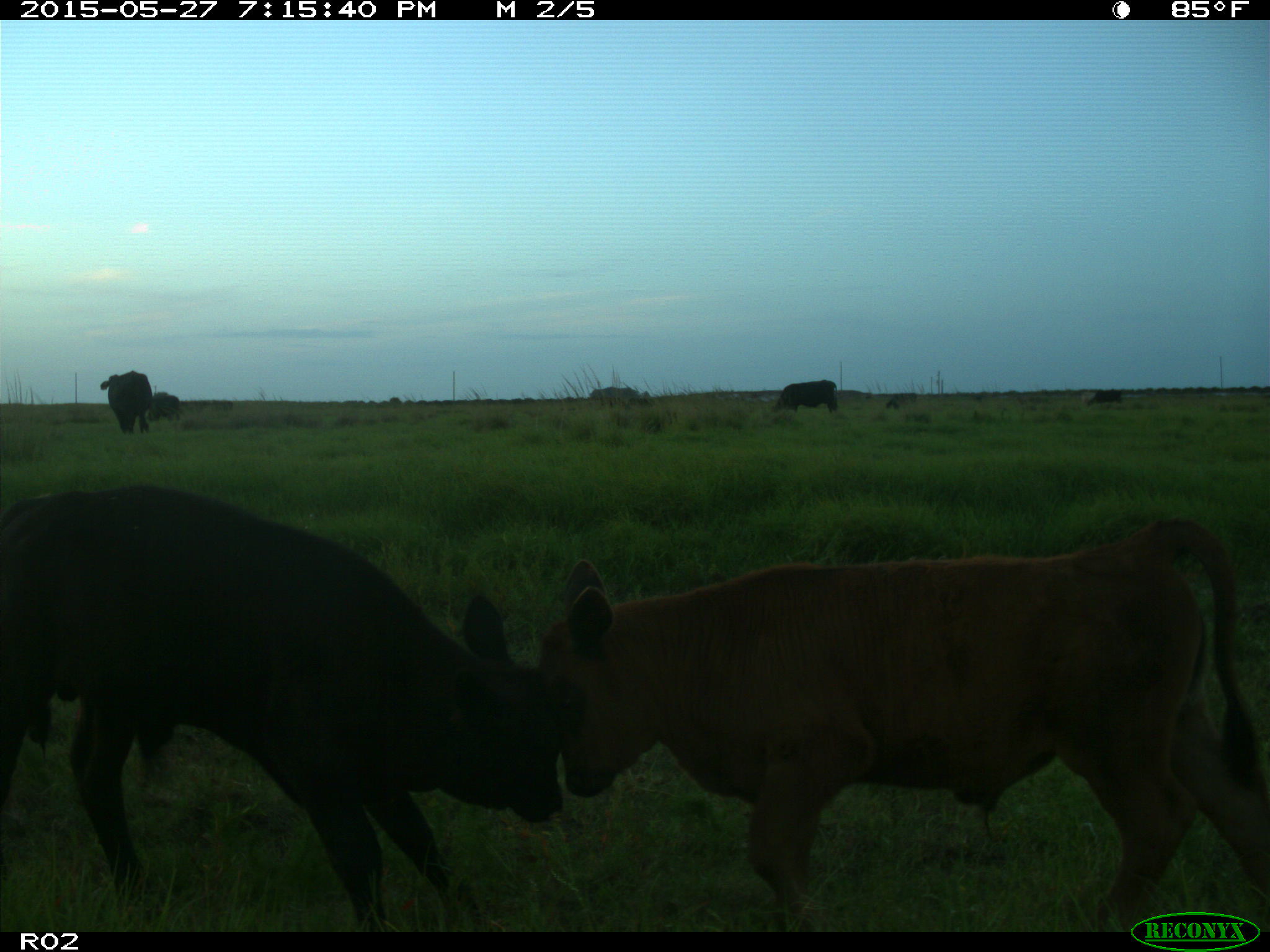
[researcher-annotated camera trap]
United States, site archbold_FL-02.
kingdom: Animalia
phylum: Chordata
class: Mammalia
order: Artiodactyla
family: Bovidae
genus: Bos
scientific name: Bos taurus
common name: domestic cow